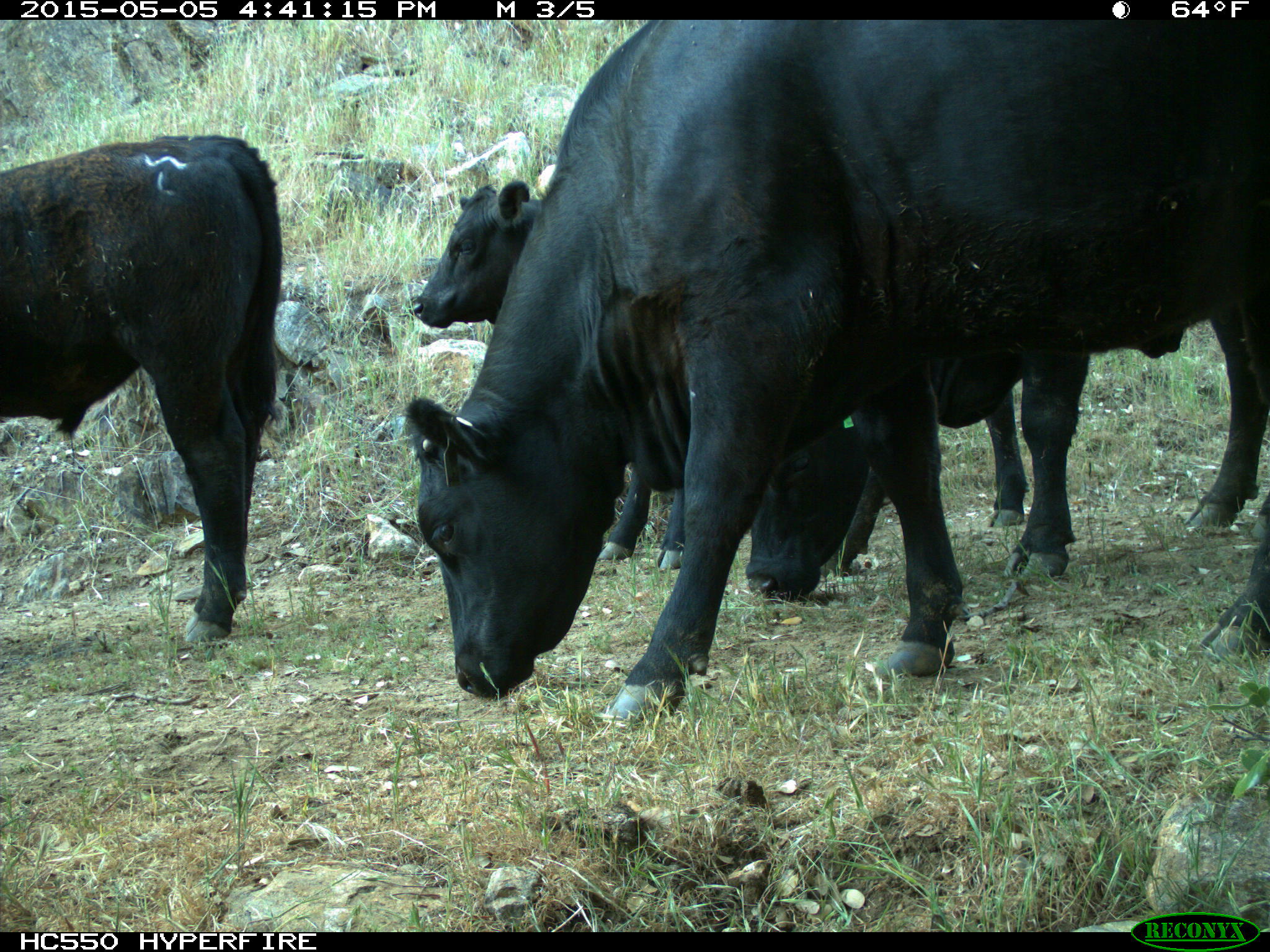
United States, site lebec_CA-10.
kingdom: Animalia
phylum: Chordata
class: Mammalia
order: Artiodactyla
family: Bovidae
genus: Bos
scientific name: Bos taurus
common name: domestic cow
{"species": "Bos taurus (domestic cow)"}